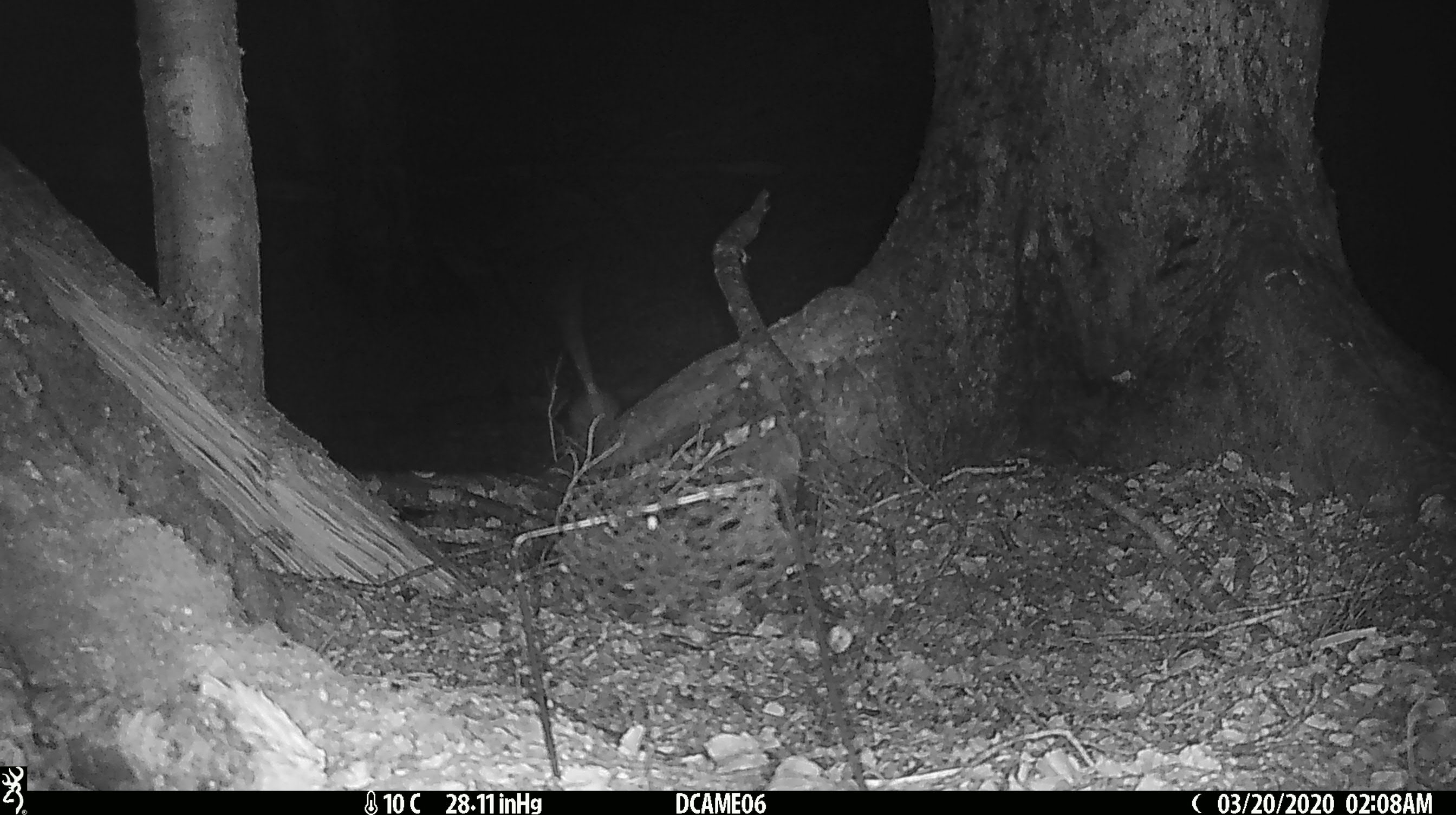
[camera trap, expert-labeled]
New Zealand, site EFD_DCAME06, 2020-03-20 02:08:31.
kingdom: Animalia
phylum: Chordata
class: Mammalia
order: Rodentia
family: Muridae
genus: Rattus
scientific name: Rattus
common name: rat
Rat (Rattus).